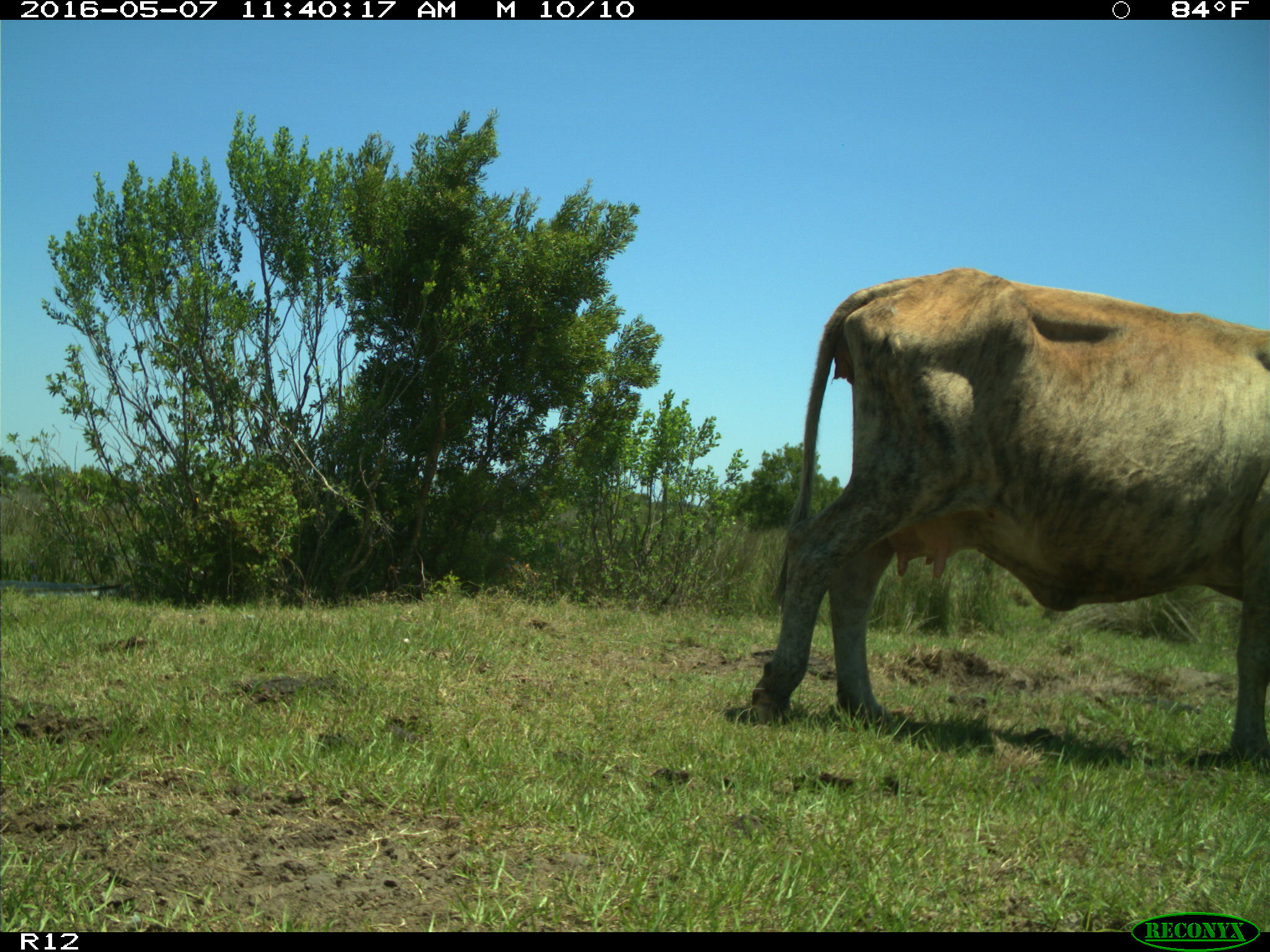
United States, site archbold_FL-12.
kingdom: Animalia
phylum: Chordata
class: Mammalia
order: Artiodactyla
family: Bovidae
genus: Bos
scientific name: Bos taurus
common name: domestic cow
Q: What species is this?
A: Bos taurus (domestic cow).